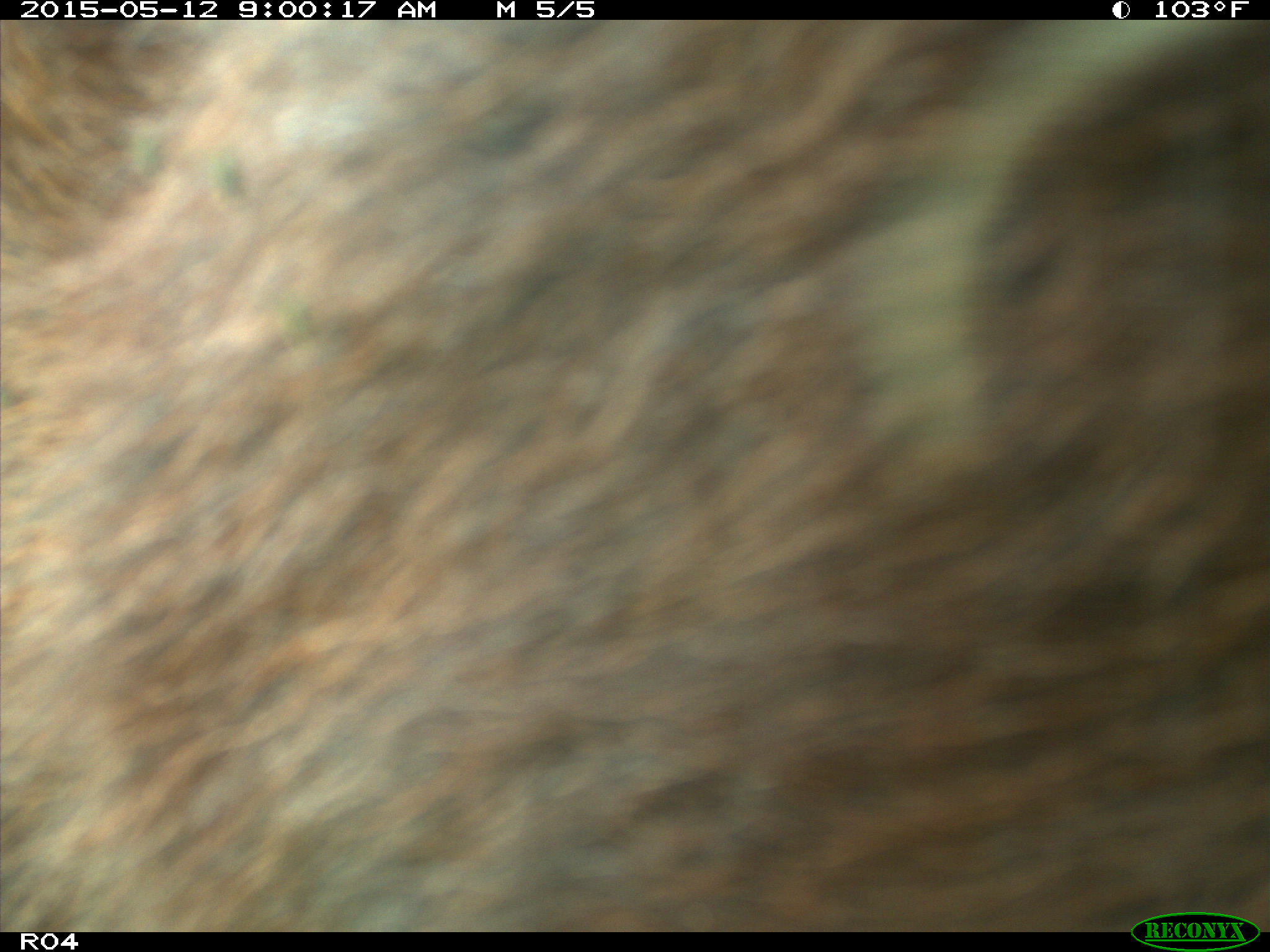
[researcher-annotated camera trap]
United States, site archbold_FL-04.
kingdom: Animalia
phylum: Chordata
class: Mammalia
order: Artiodactyla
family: Bovidae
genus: Bos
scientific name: Bos taurus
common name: domestic cow